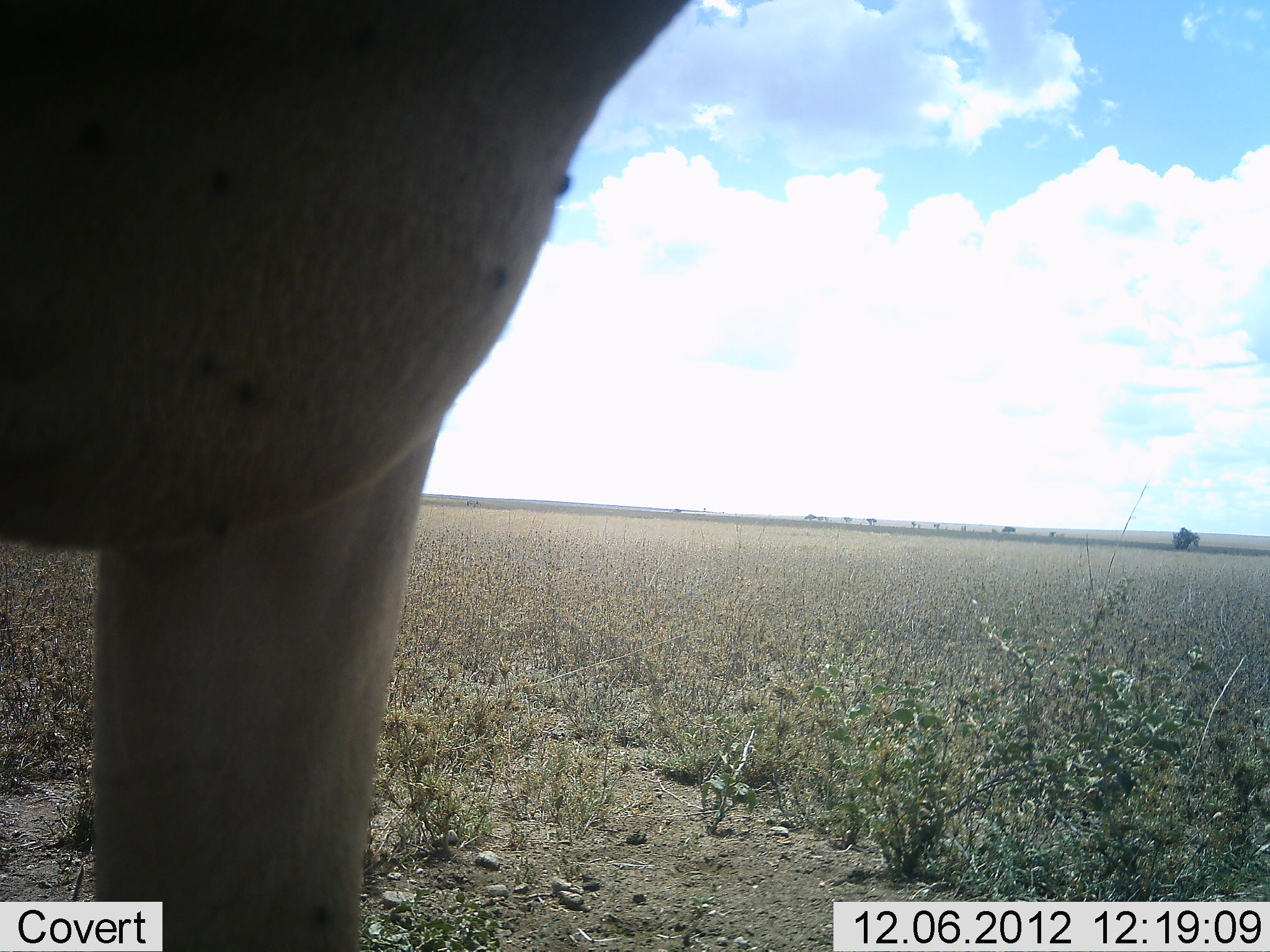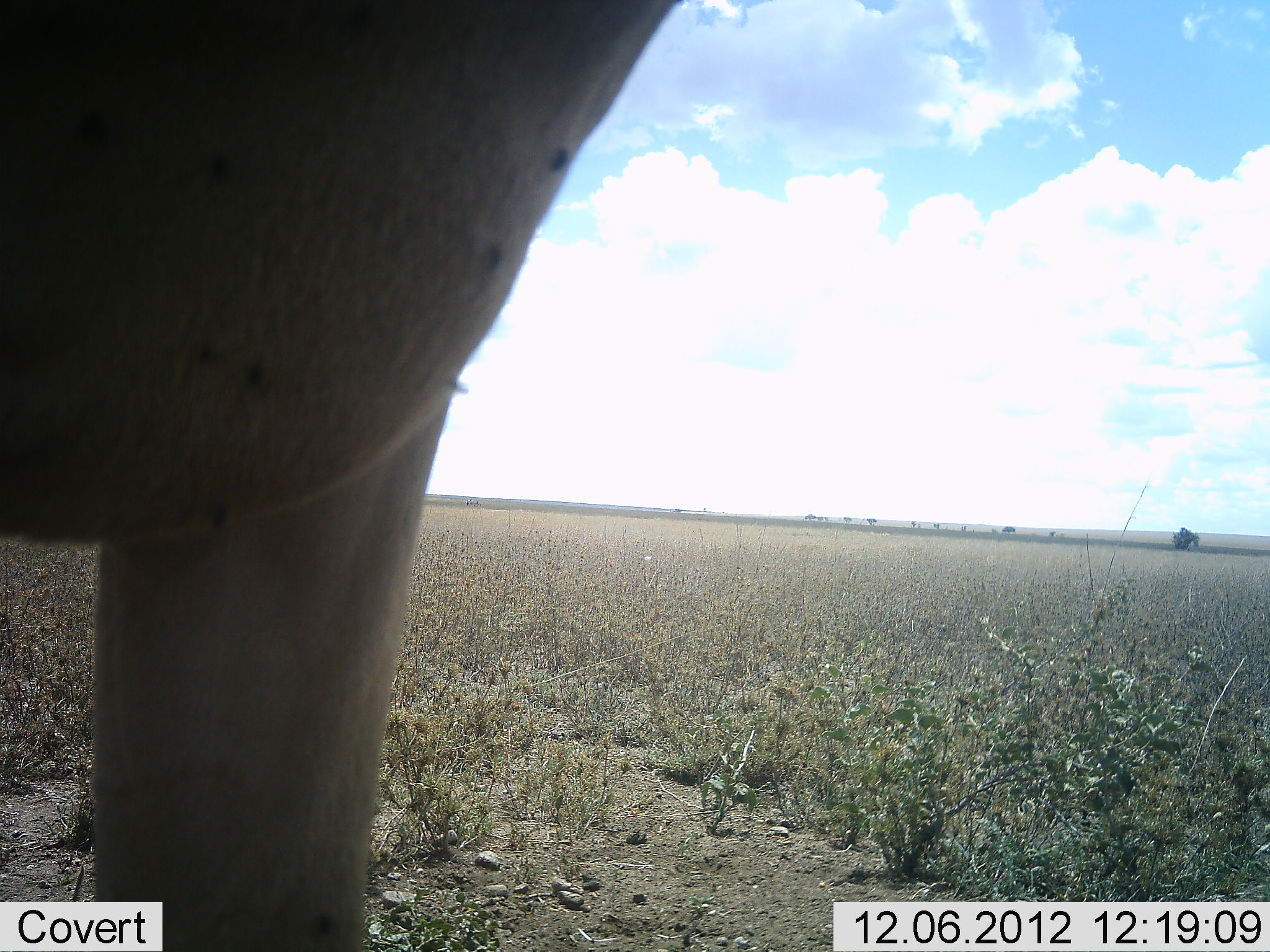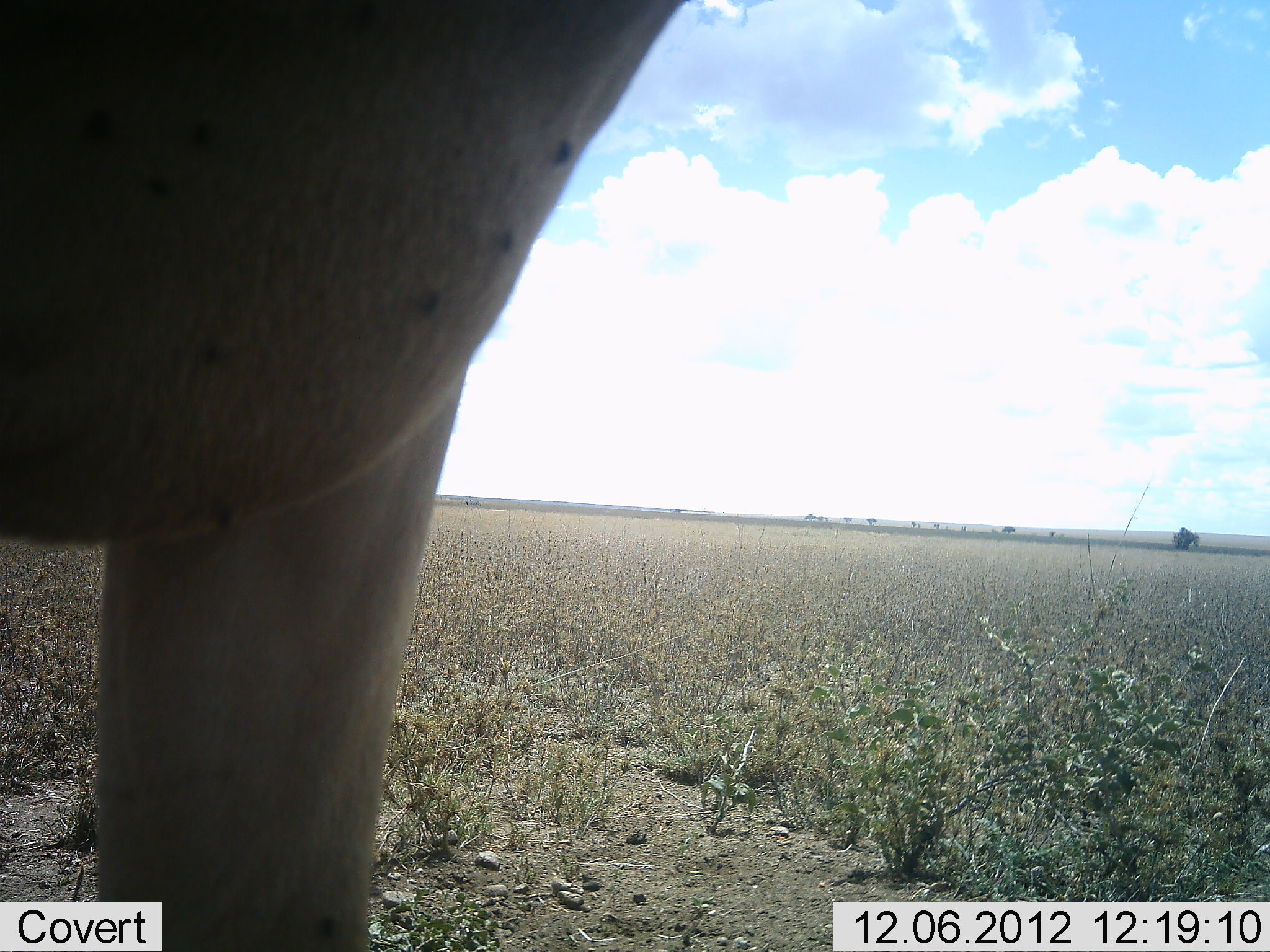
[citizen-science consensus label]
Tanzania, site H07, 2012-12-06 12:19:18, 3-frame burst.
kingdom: Animalia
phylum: Chordata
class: Mammalia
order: Artiodactyla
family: Bovidae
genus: Alcelaphus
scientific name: Alcelaphus buselaphus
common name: hartebeest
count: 1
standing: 100%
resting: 0%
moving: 0%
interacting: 0%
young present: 0%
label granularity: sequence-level